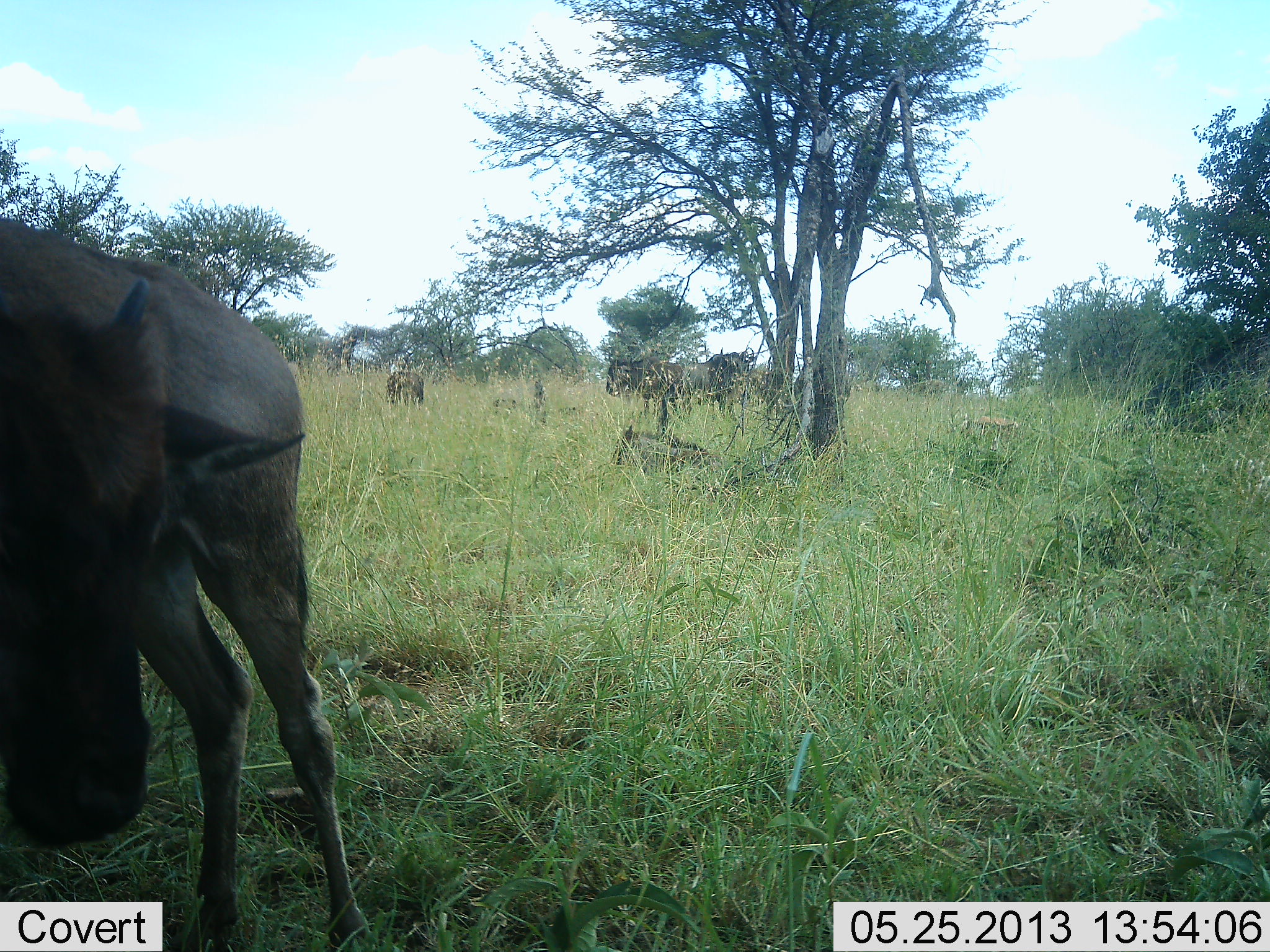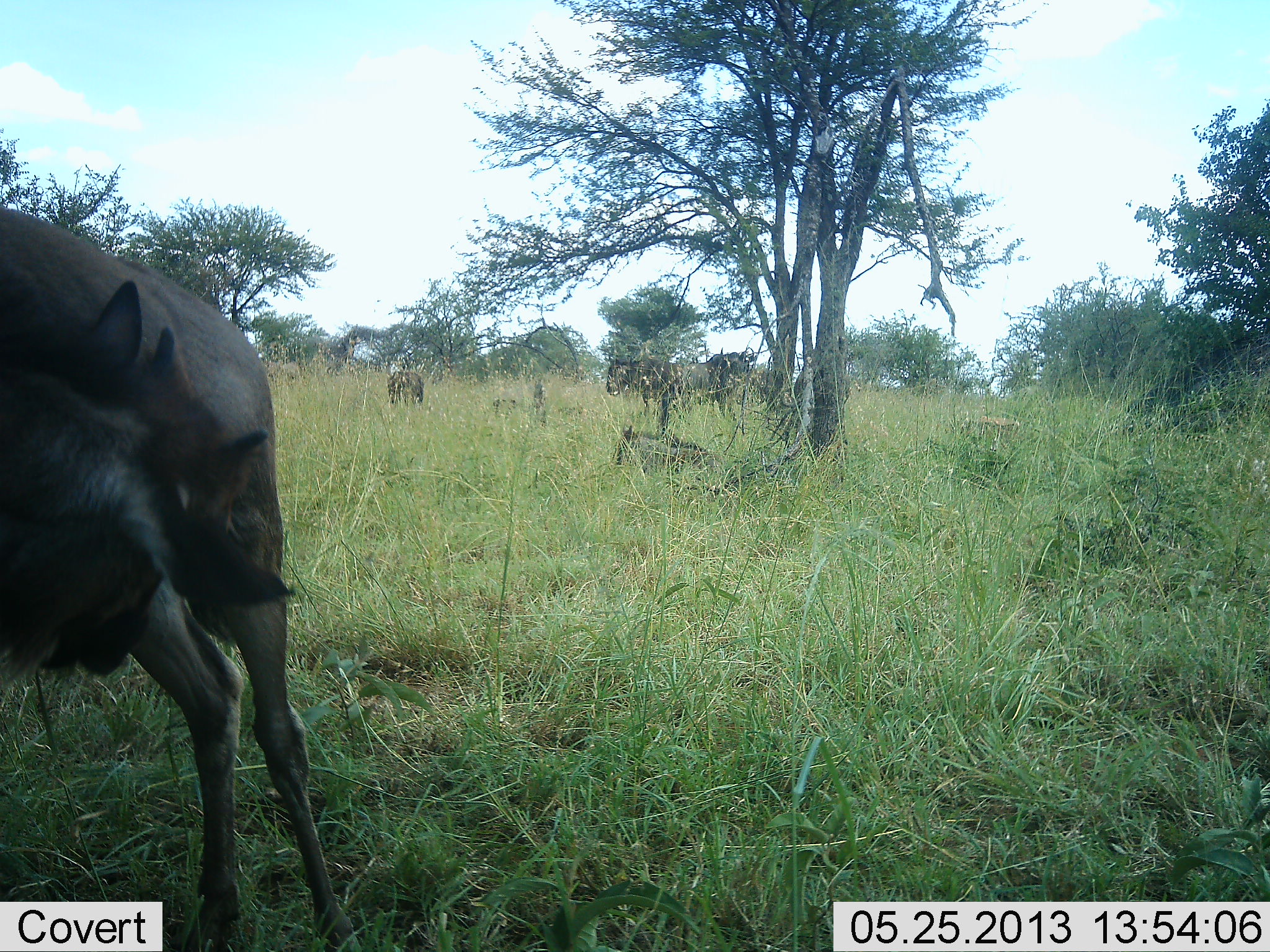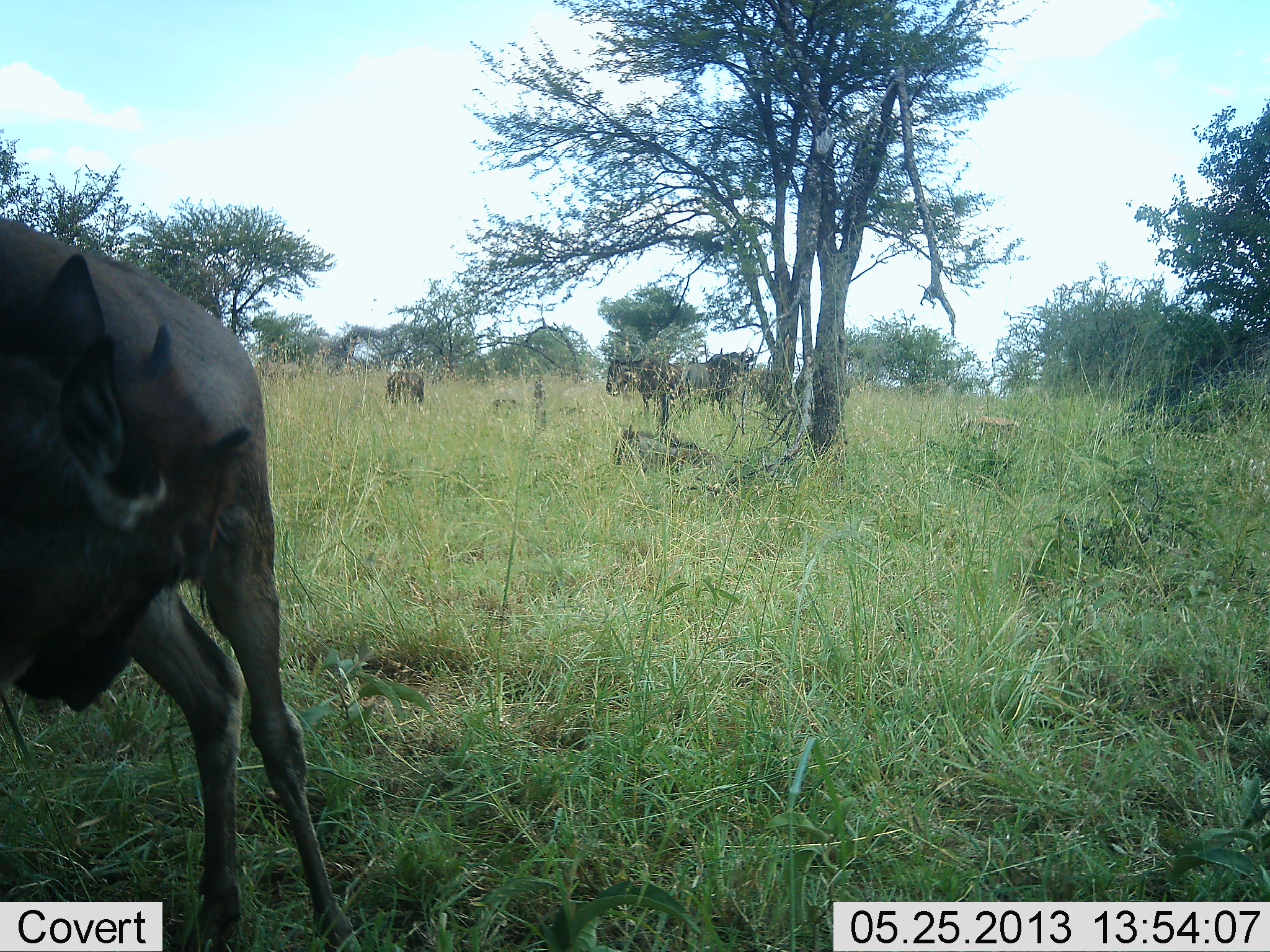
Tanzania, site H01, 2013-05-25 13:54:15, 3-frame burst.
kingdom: Animalia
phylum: Chordata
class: Mammalia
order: Artiodactyla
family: Bovidae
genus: Connochaetes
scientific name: Connochaetes taurinus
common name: blue wildebeest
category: wildebeest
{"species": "wildebeest (blue wildebeest) (Connochaetes taurinus)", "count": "4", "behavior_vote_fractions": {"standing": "91%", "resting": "70%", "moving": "9%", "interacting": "0%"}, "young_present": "17%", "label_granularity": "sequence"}